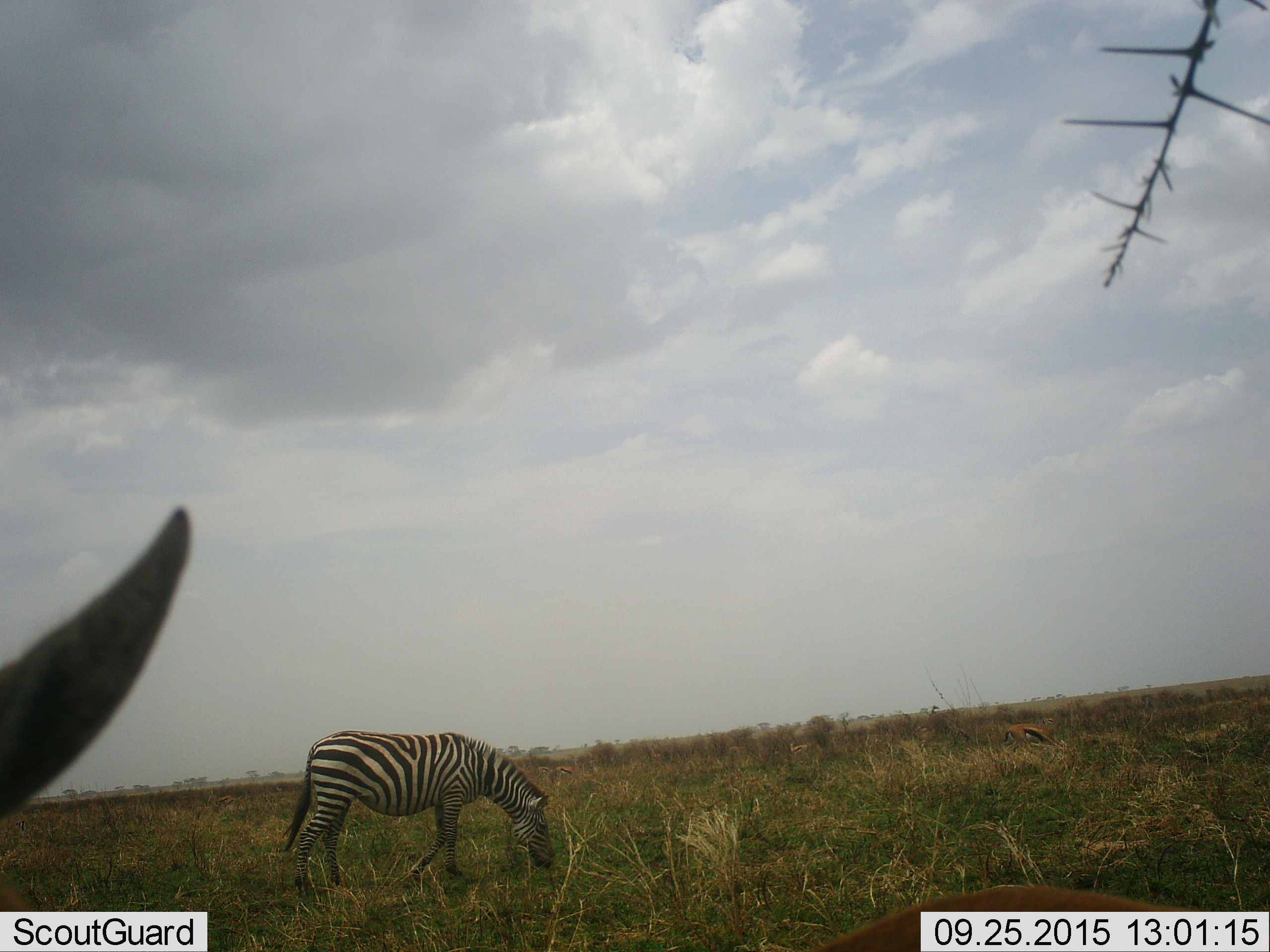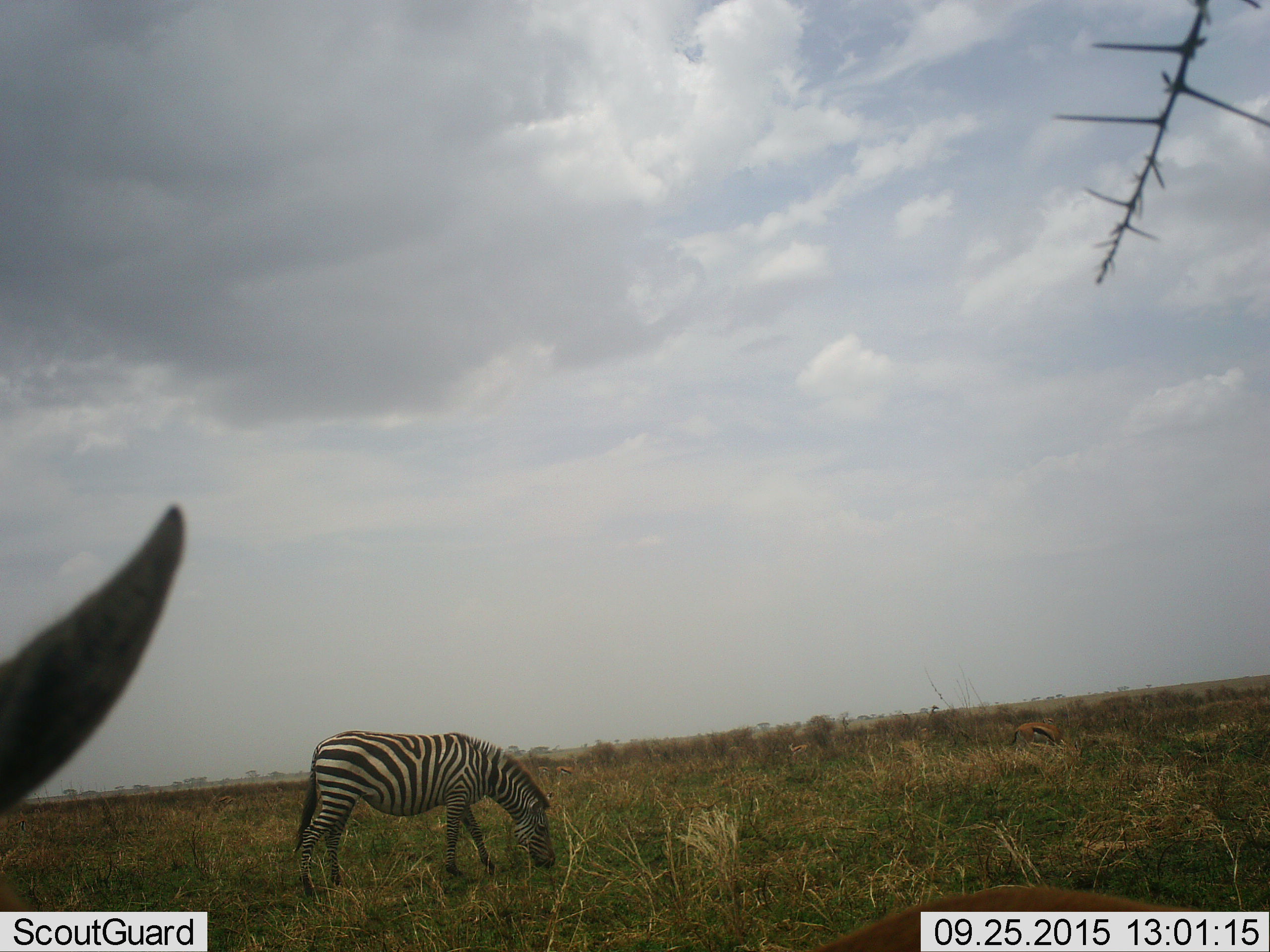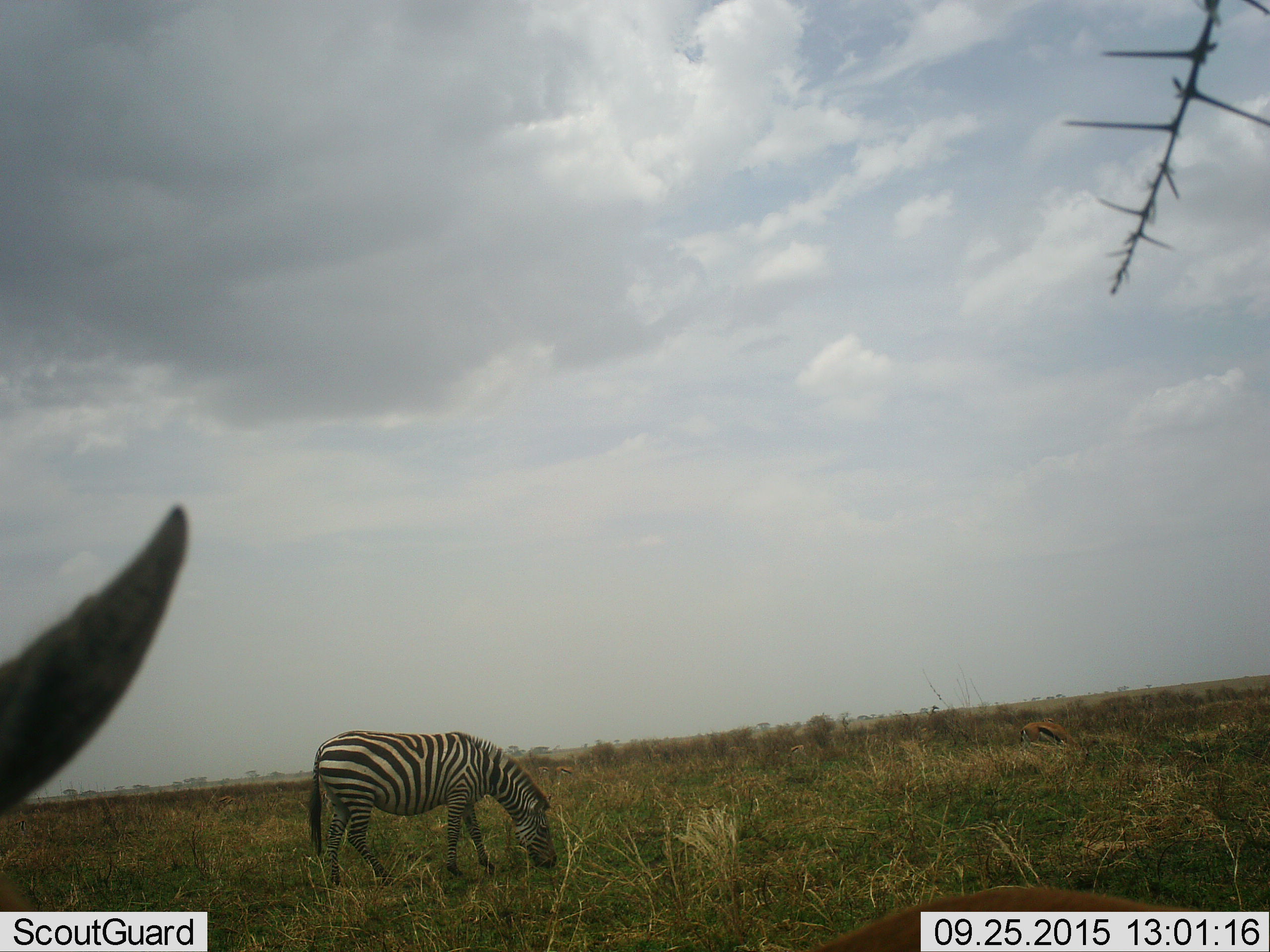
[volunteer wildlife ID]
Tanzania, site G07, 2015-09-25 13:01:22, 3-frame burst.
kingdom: Animalia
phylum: Chordata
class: Mammalia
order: Artiodactyla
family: Bovidae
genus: Eudorcas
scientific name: Eudorcas thomsonii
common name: thomson's gazelle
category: gazellethomsons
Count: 7.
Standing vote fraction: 67%.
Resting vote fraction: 0%.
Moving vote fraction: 17%.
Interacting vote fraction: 0%.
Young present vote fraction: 0%.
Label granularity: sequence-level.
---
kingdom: Animalia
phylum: Chordata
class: Mammalia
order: Perissodactyla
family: Equidae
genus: Equus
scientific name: Equus quagga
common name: plains zebra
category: zebra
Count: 1.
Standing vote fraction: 30%.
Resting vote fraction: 0%.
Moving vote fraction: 10%.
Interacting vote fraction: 0%.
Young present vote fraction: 0%.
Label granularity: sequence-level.